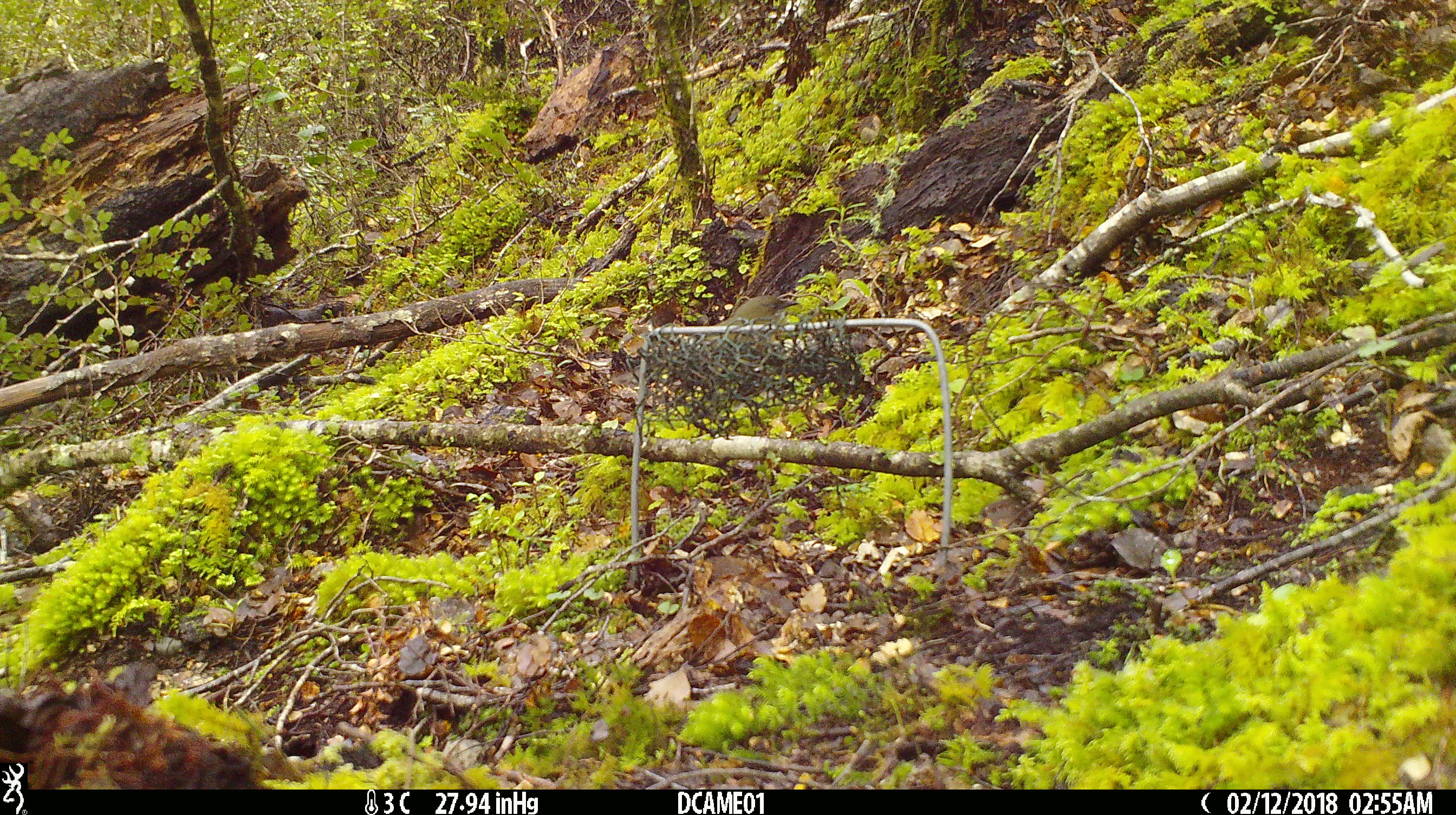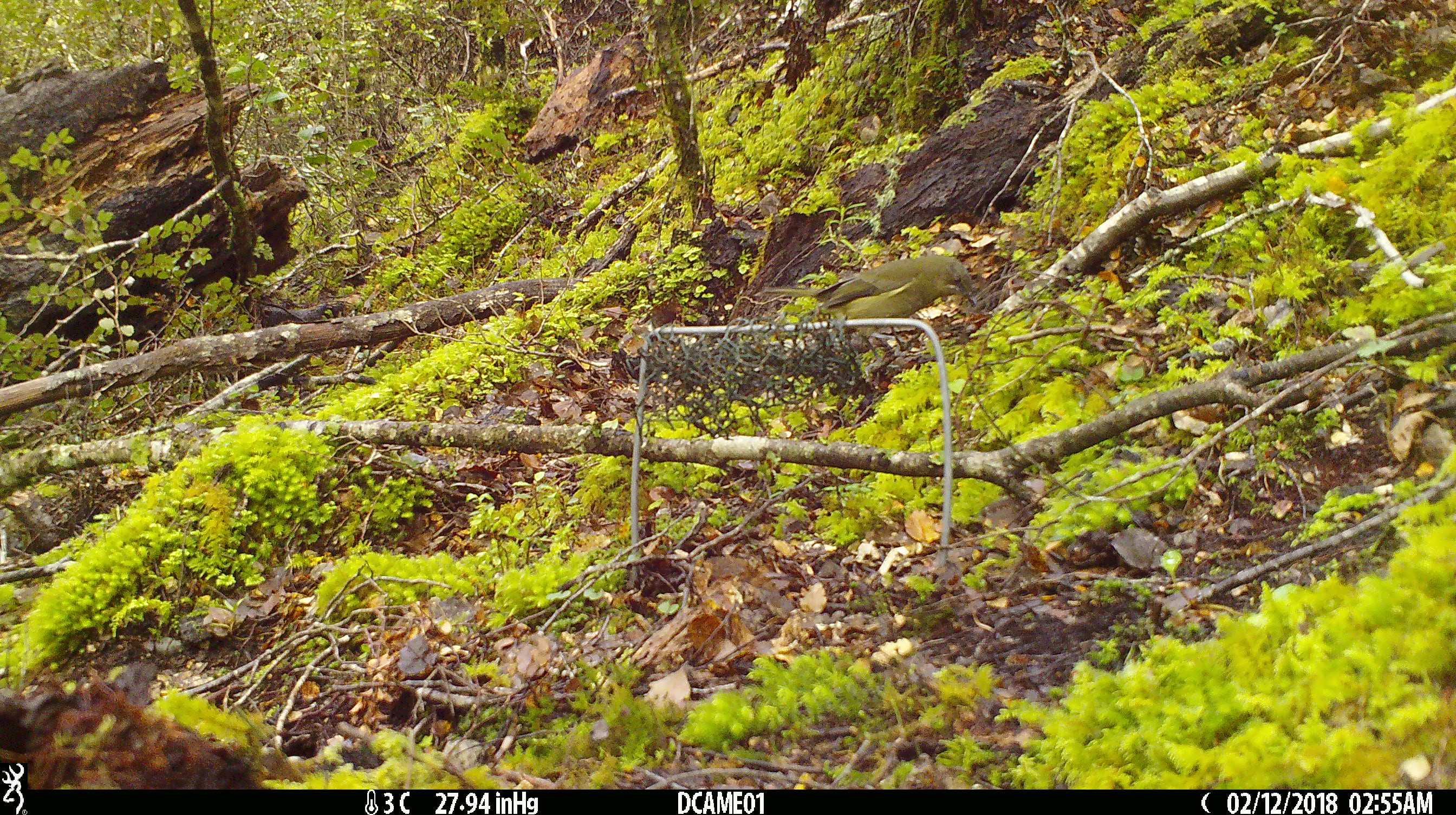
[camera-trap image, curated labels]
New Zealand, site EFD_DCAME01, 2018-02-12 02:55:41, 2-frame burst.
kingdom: Animalia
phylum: Chordata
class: Aves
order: Passeriformes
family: Meliphagidae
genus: Anthornis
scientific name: Anthornis melanura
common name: new zealand bellbird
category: bellbird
Bellbird (new zealand bellbird) (Anthornis melanura).